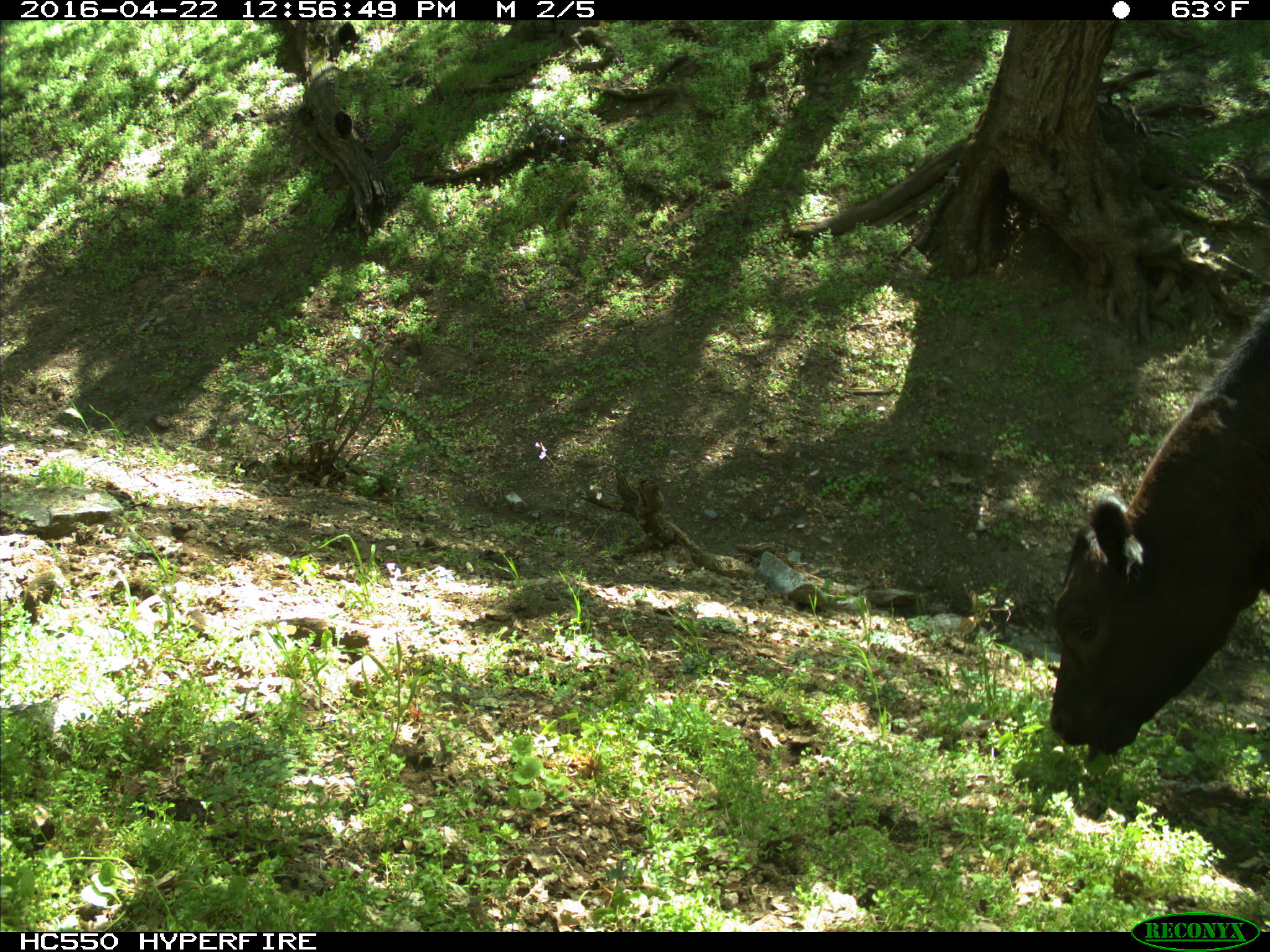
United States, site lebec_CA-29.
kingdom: Animalia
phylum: Chordata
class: Mammalia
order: Artiodactyla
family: Bovidae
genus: Bos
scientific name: Bos taurus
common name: domestic cow